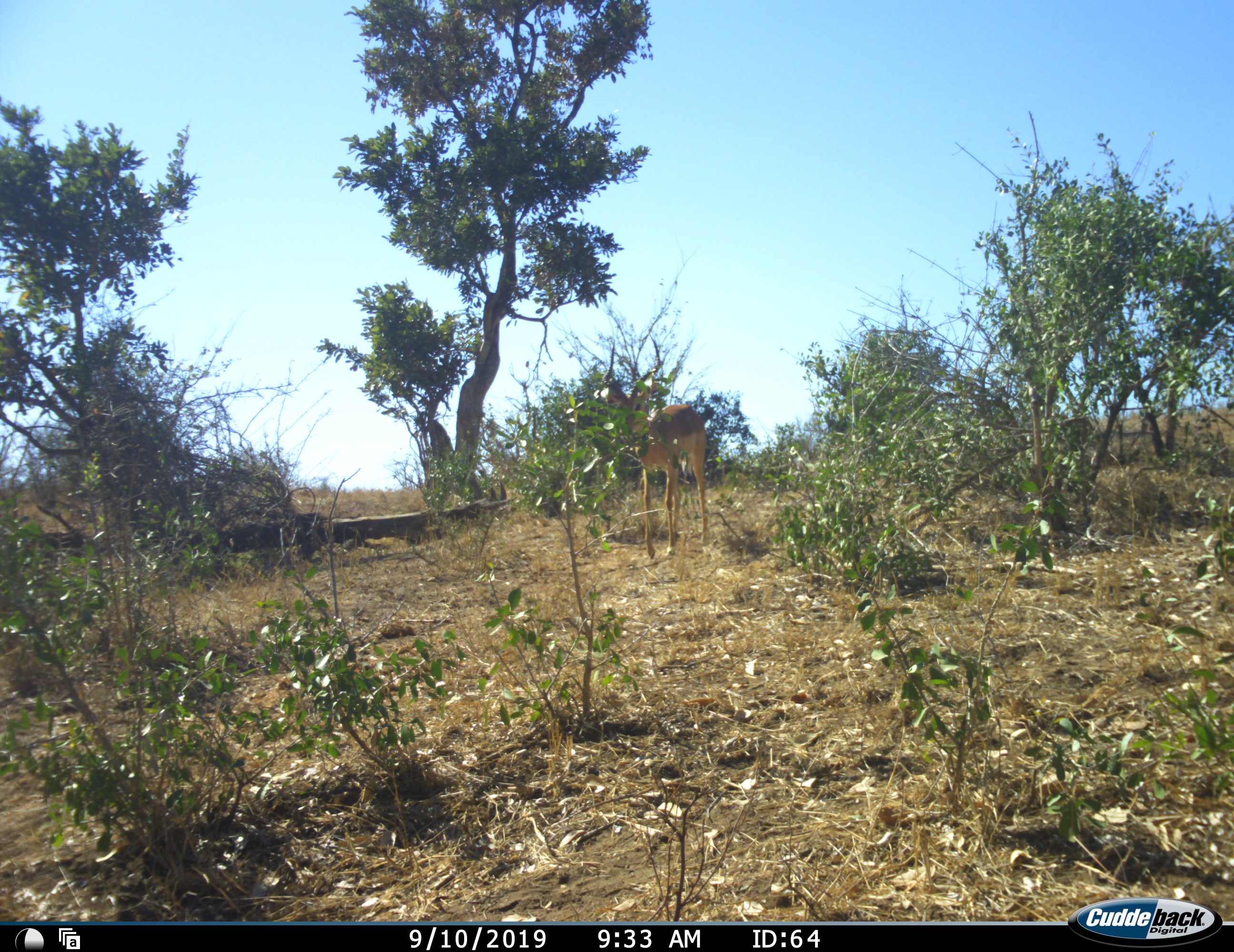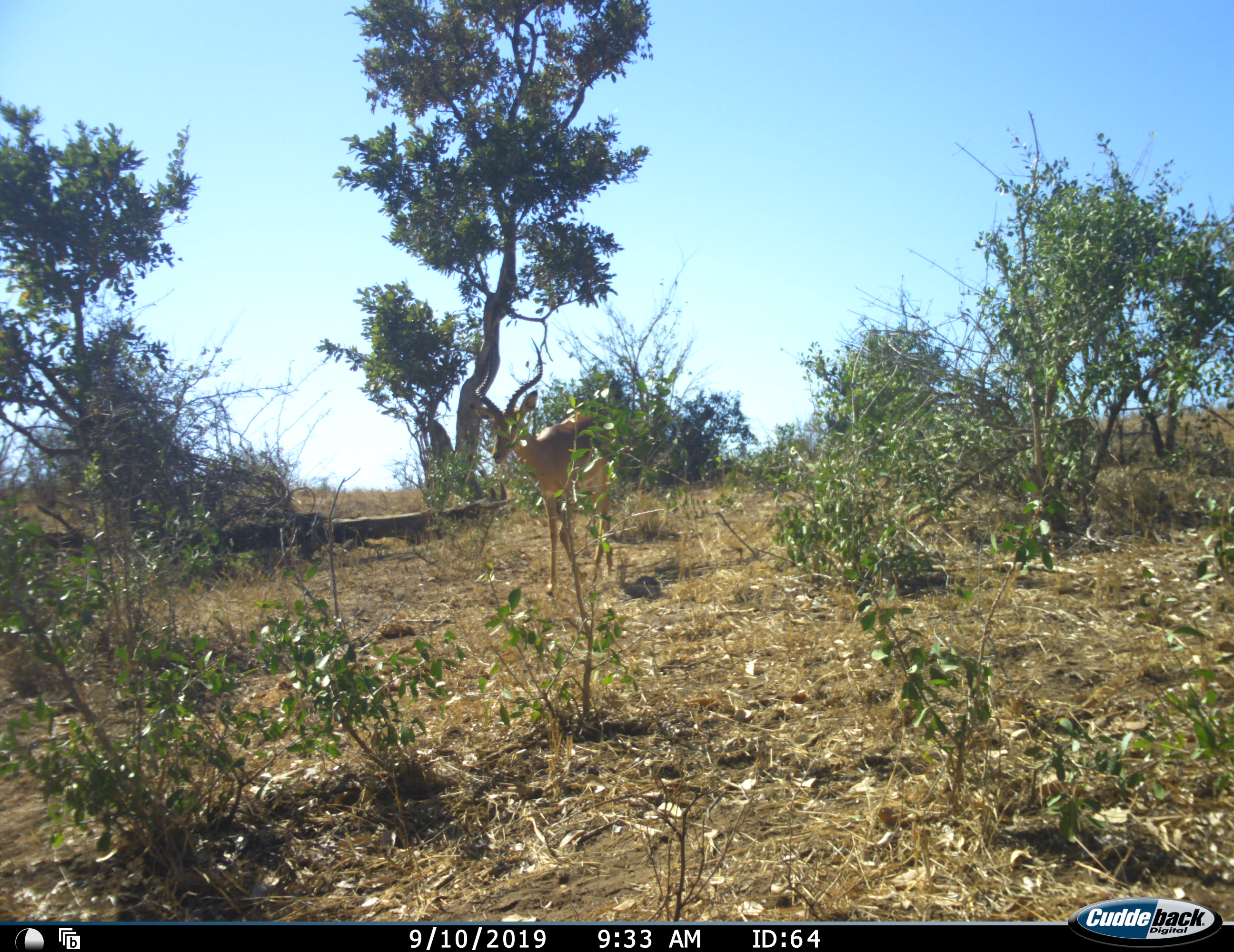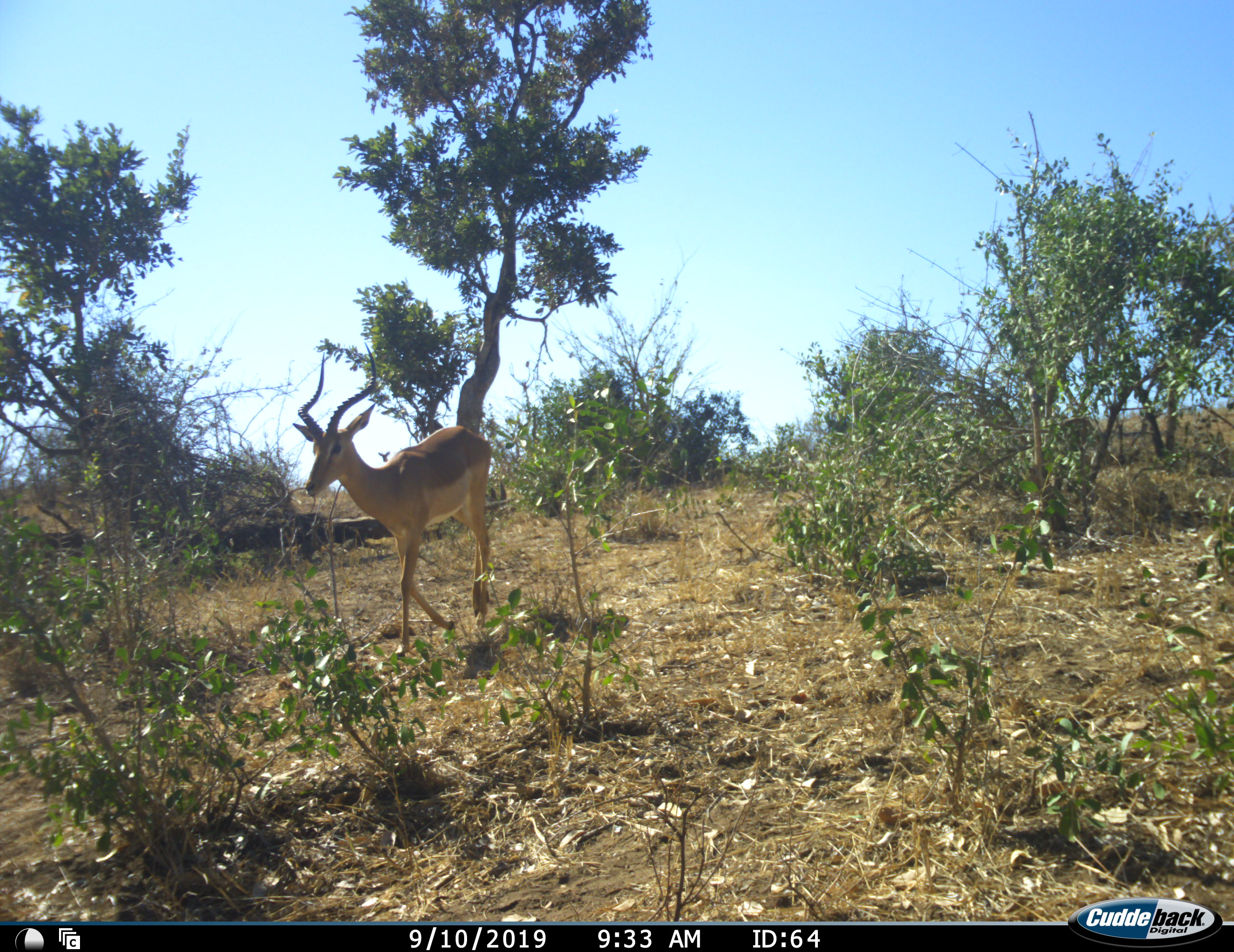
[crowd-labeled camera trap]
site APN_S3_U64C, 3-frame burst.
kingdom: Animalia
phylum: Chordata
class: Mammalia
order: Artiodactyla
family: Bovidae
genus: Aepyceros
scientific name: Aepyceros melampus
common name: impala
Impala (Aepyceros melampus), count 1. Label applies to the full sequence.